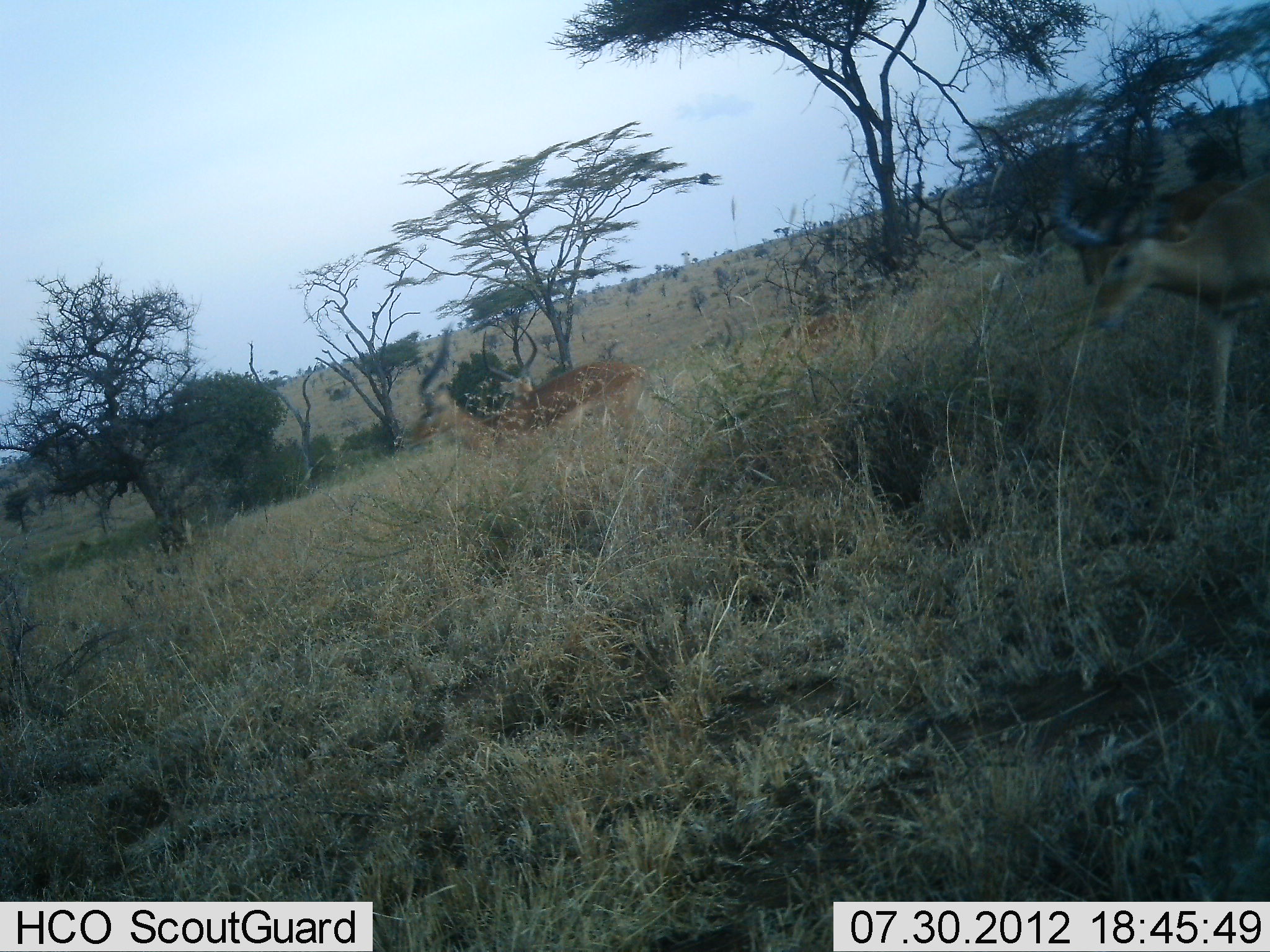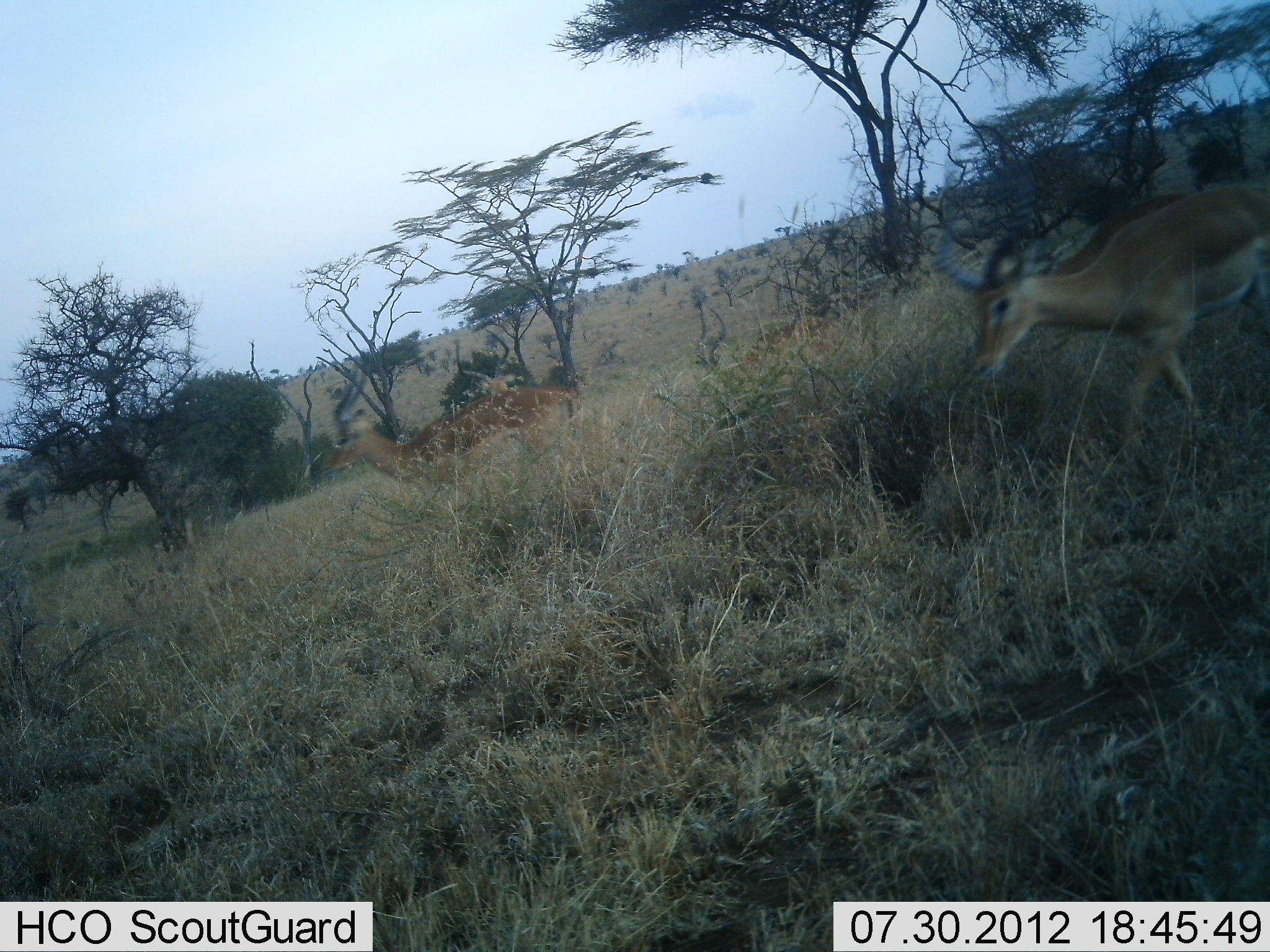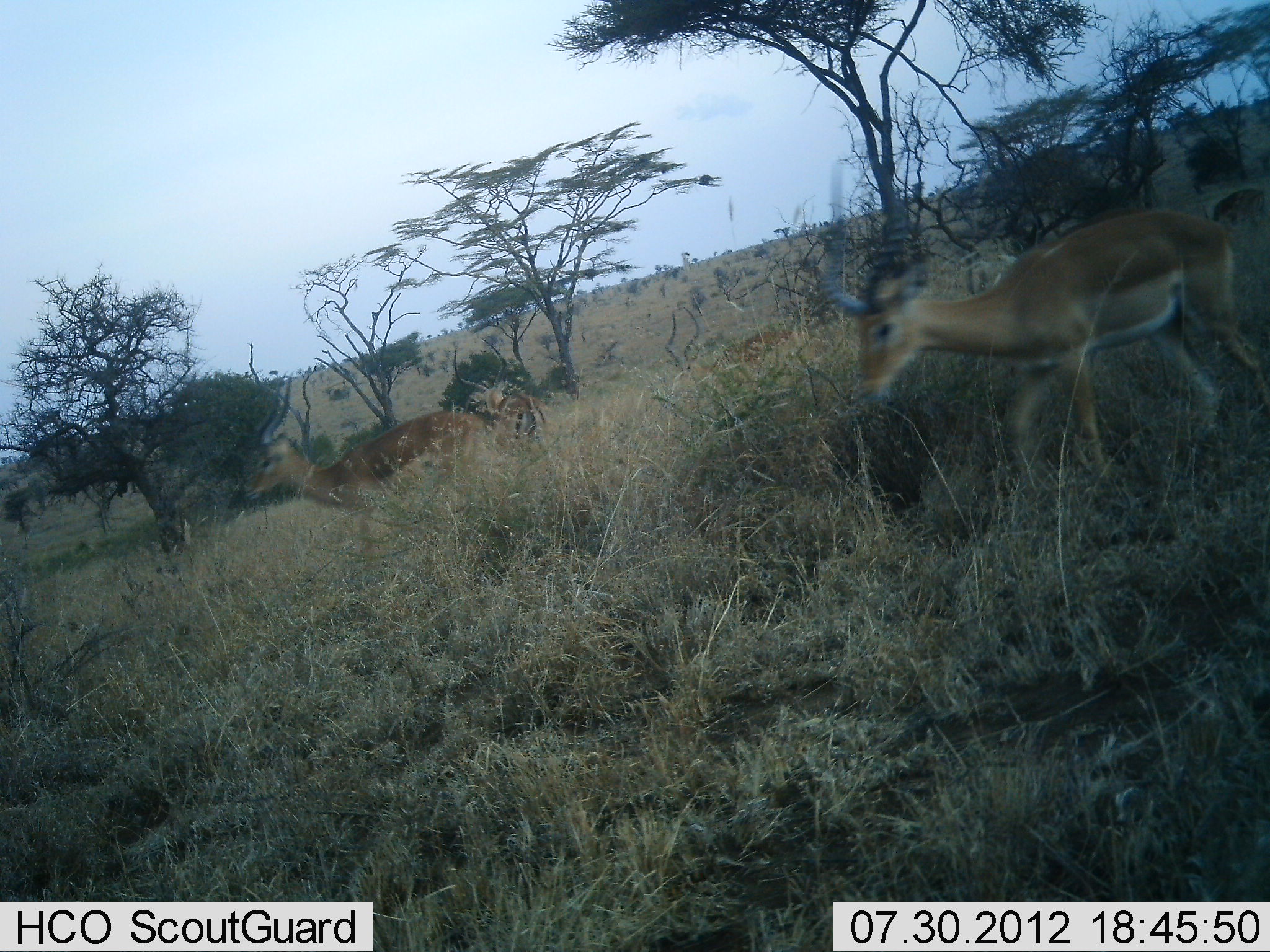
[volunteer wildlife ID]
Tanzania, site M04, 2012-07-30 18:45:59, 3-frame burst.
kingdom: Animalia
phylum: Chordata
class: Mammalia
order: Artiodactyla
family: Bovidae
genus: Aepyceros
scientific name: Aepyceros melampus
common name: impala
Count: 3.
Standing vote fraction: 0%.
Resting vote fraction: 0%.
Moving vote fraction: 100%.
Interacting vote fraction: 0%.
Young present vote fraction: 0%.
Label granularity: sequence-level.